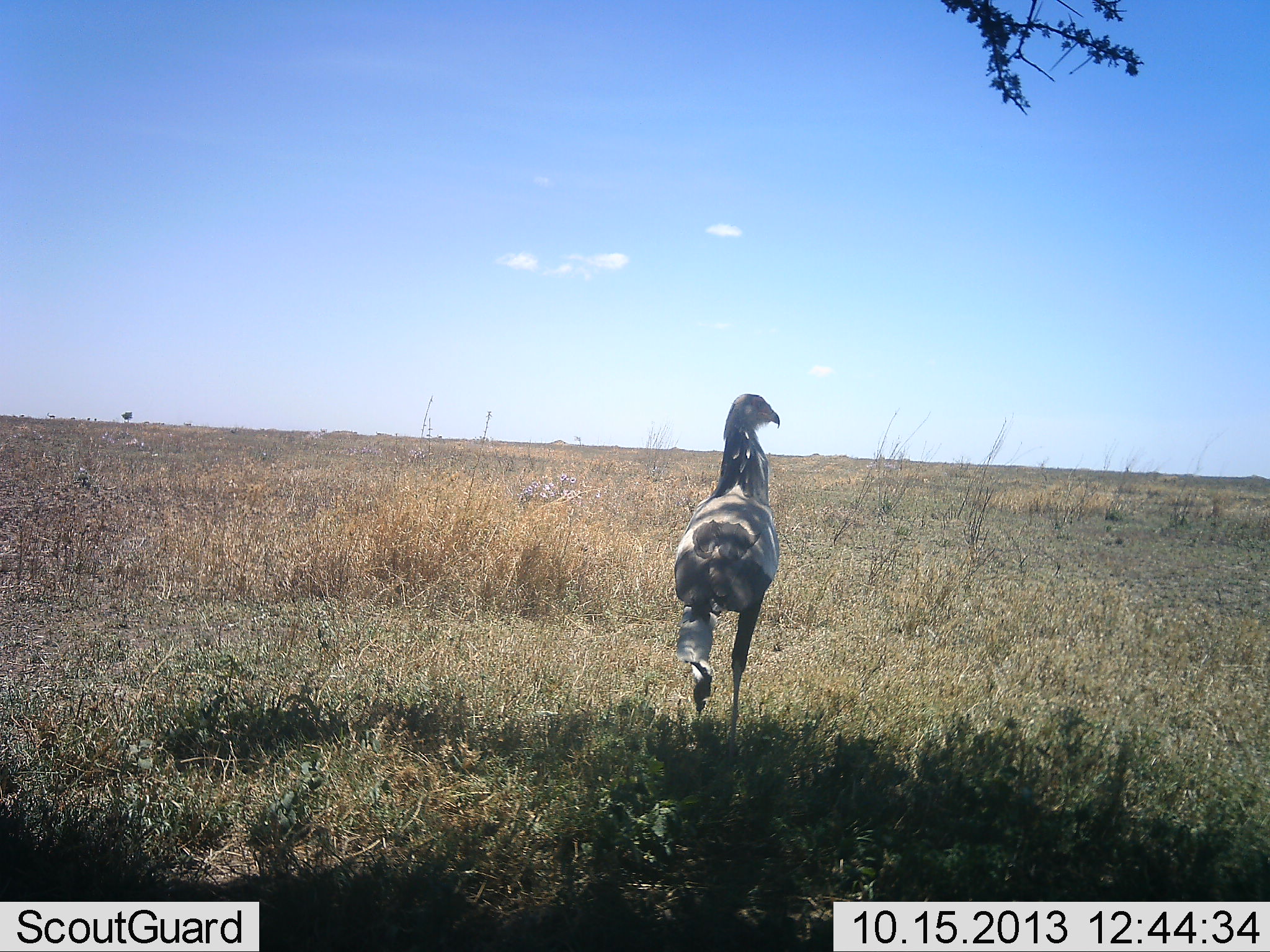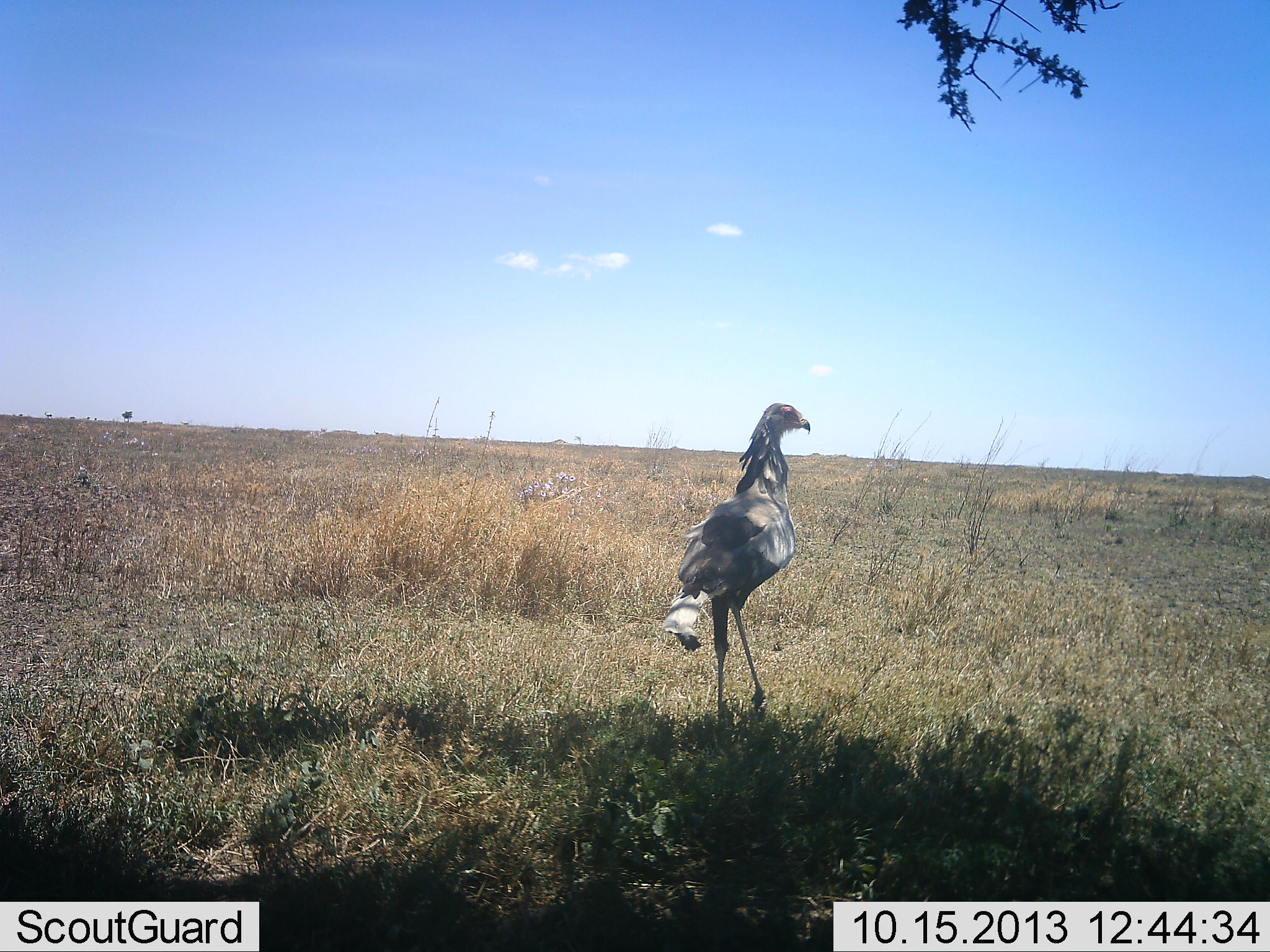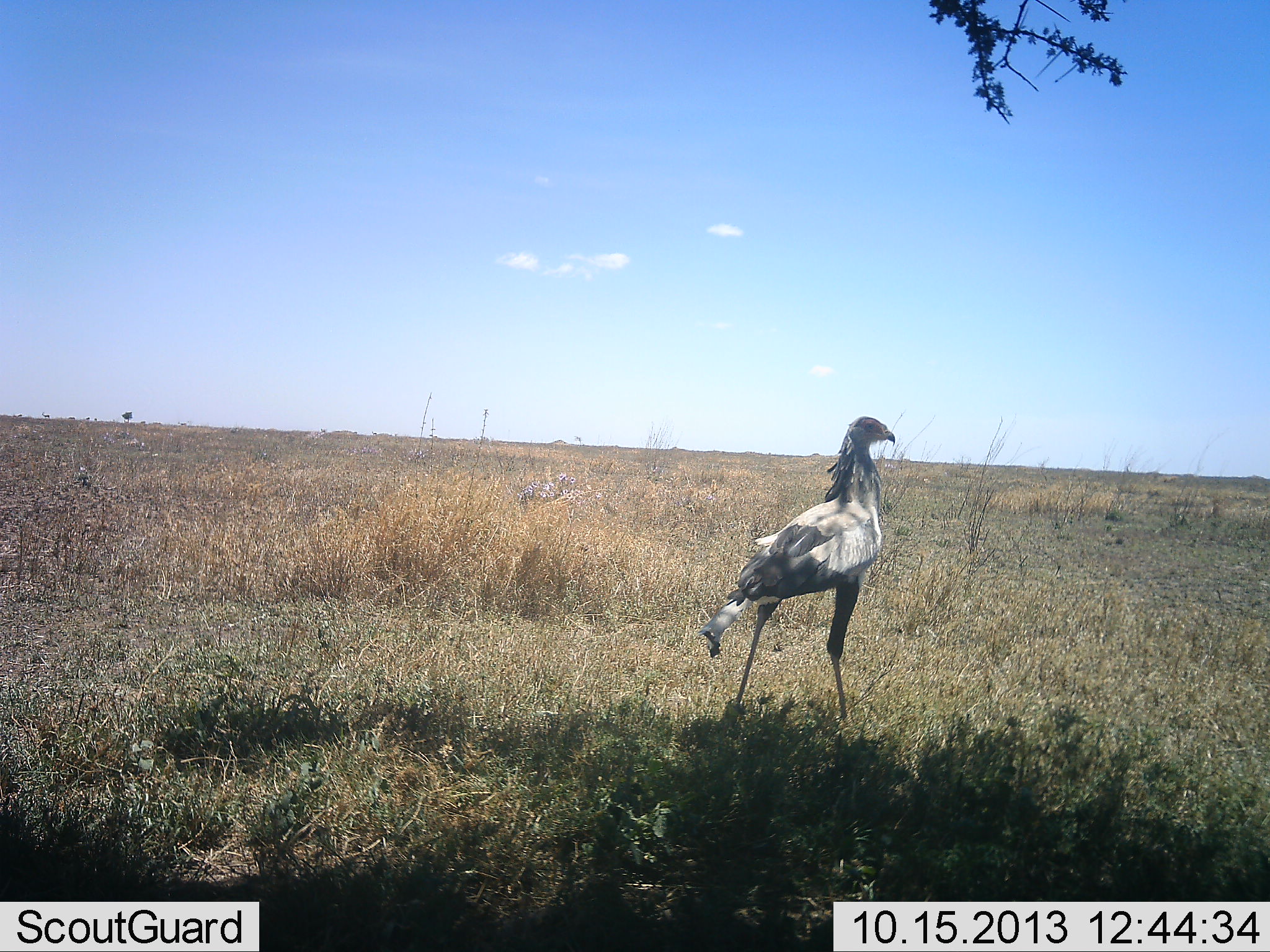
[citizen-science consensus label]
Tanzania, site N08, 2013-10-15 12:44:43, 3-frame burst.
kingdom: Animalia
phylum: Chordata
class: Aves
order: Accipitriformes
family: Sagittariidae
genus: Sagittarius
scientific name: Sagittarius serpentarius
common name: secretary bird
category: secretarybird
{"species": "secretarybird (secretary bird) (Sagittarius serpentarius)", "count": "1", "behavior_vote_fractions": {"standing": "20%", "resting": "0%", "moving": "80%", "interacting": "0%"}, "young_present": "0%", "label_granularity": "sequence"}